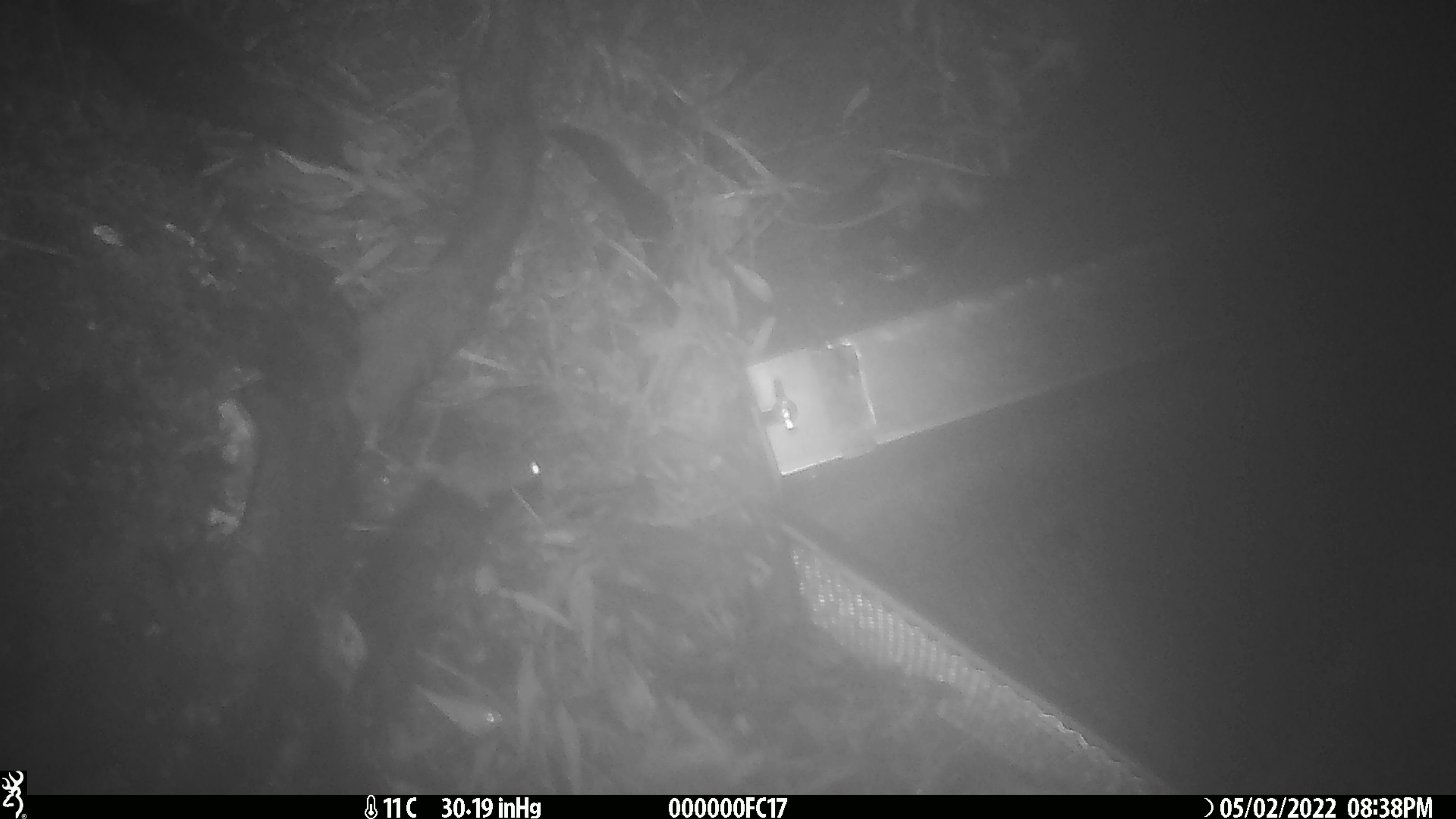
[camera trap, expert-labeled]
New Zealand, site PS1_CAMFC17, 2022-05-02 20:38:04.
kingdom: Animalia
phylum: Chordata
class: Mammalia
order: Rodentia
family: Muridae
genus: Mus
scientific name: Mus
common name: mouse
Mouse (Mus).